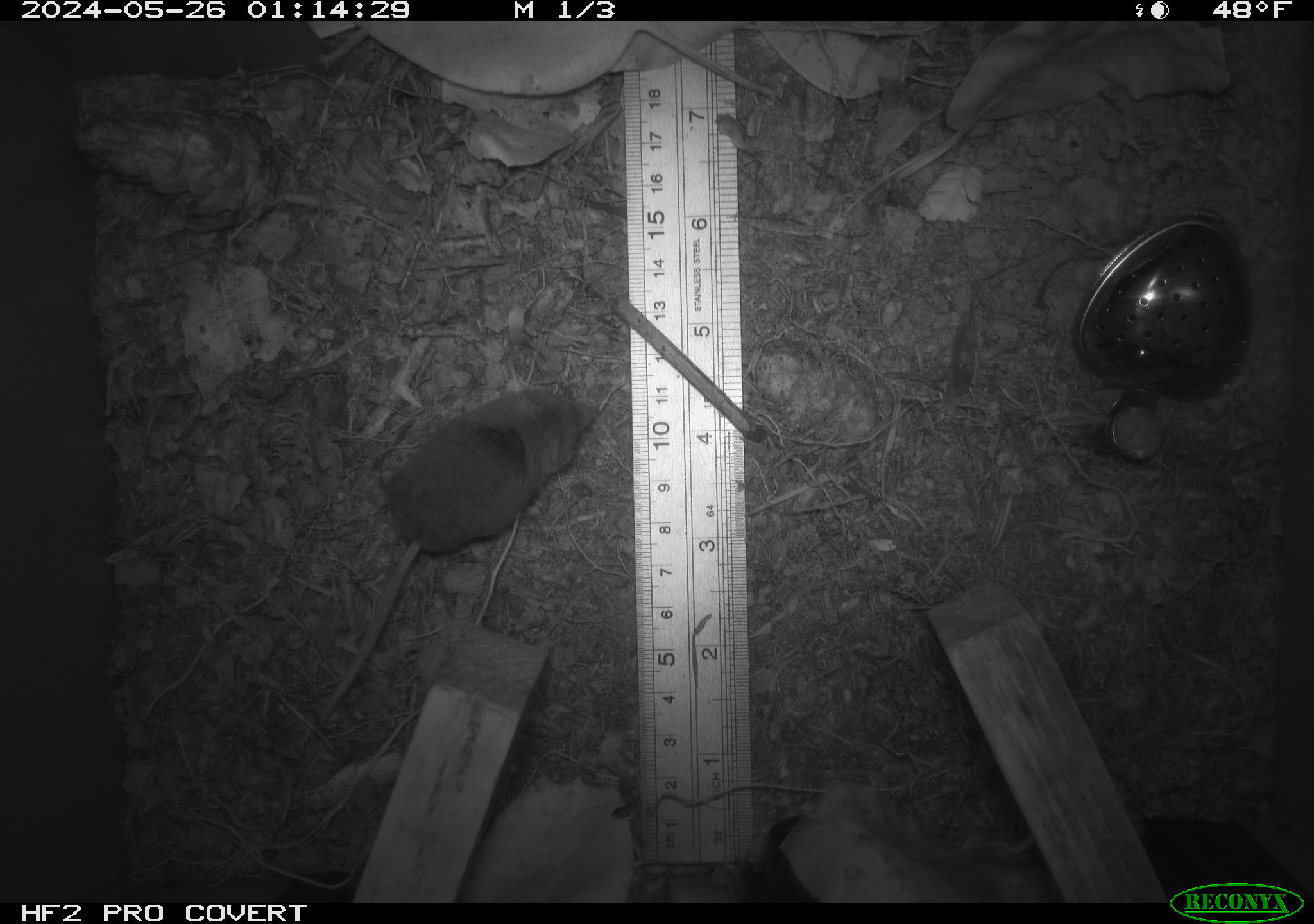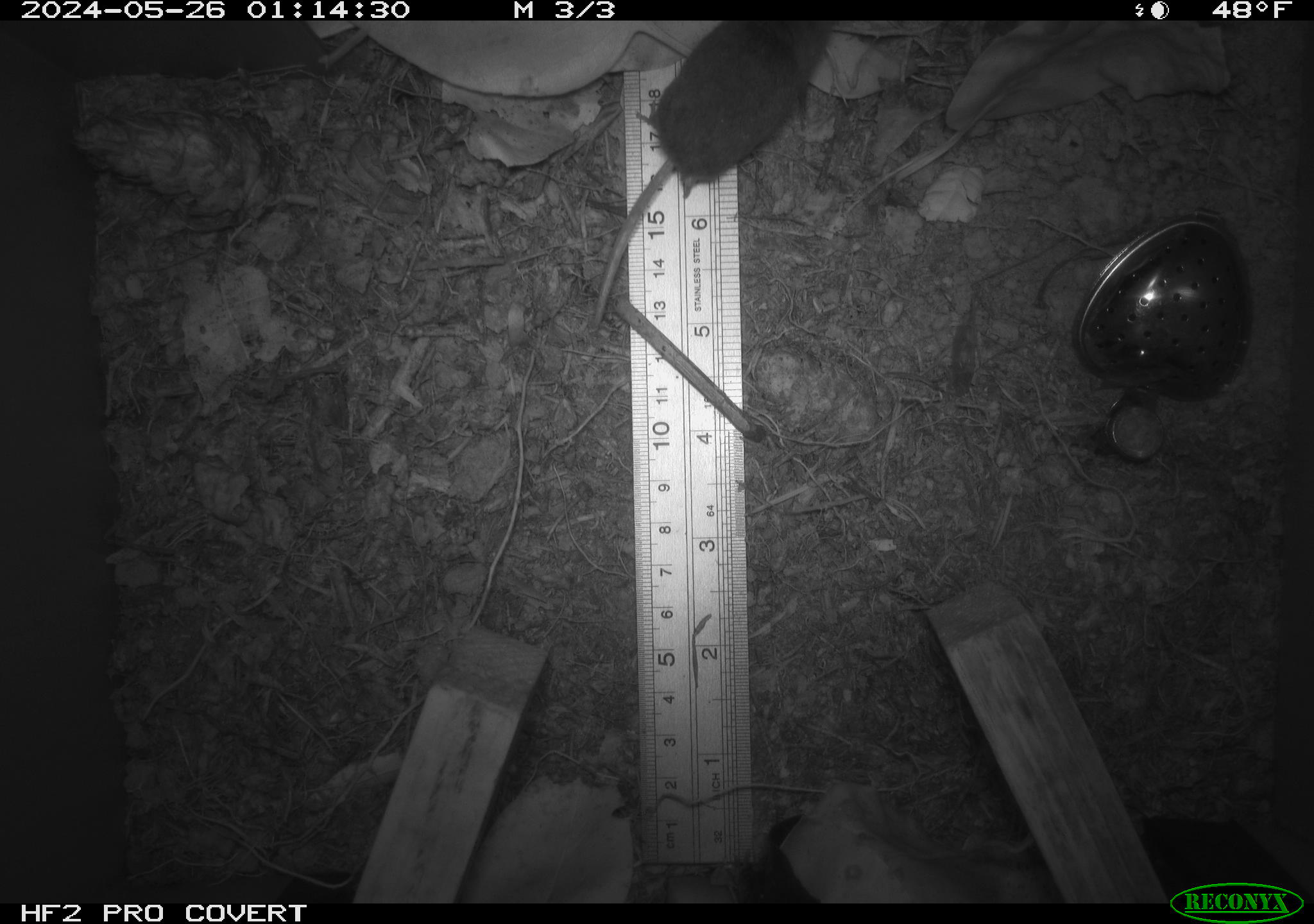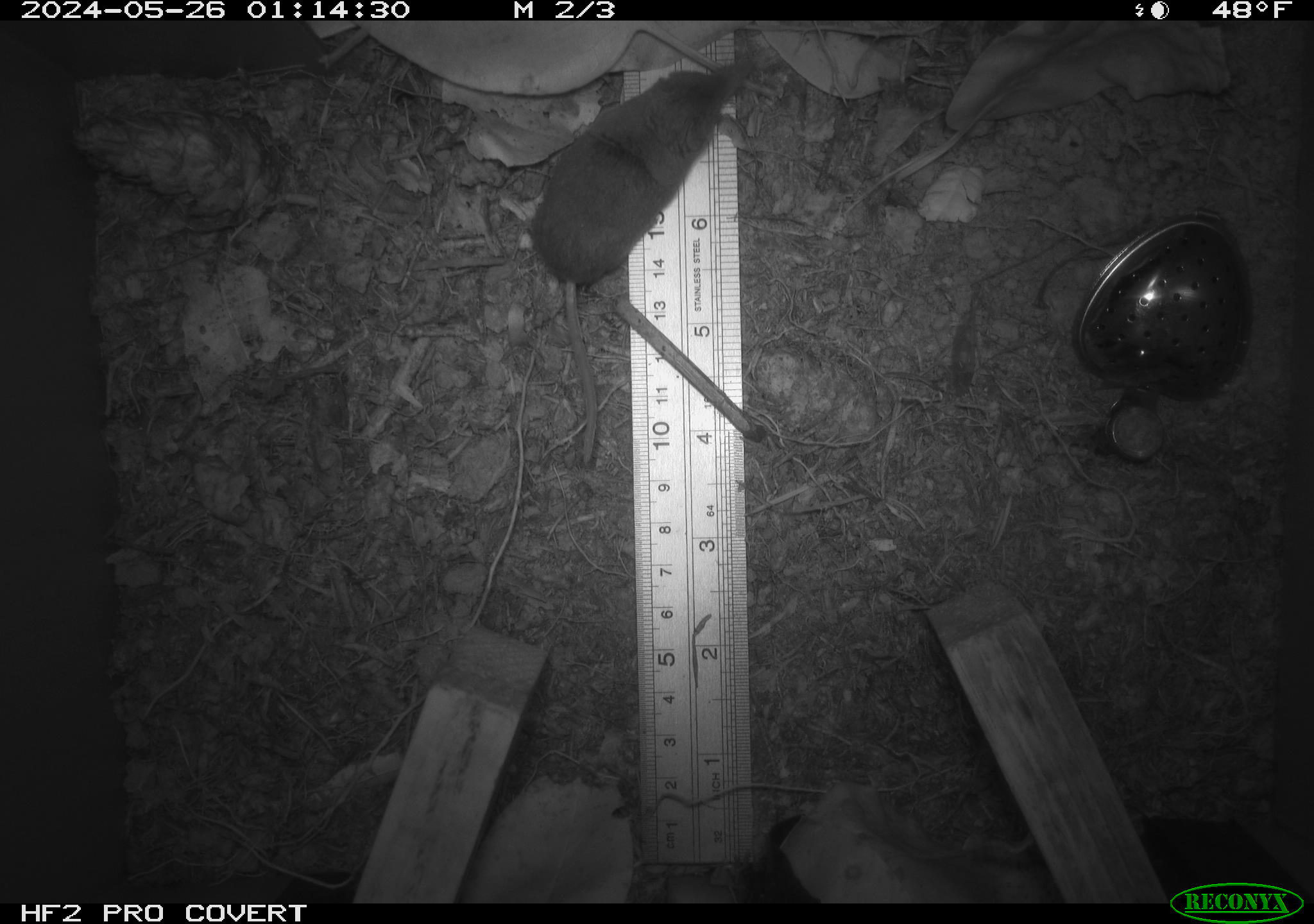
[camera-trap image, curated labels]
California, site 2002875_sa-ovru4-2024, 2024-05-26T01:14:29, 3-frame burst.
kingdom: Animalia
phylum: Chordata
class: Mammalia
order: Eulipotyphla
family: Soricidae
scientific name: Soricidae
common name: shrews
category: soricidae family